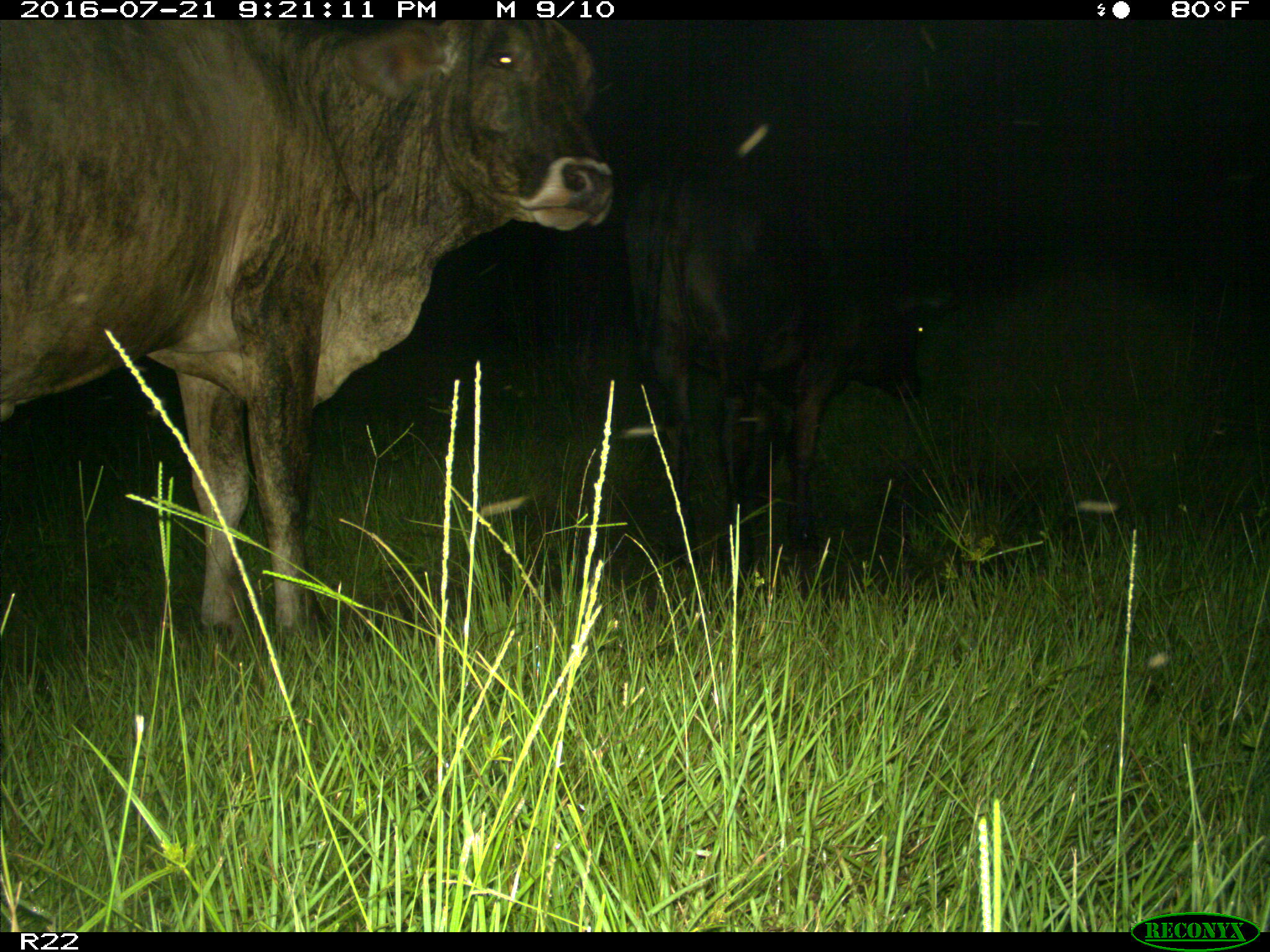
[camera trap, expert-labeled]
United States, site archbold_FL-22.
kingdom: Animalia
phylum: Chordata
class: Mammalia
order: Artiodactyla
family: Bovidae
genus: Bos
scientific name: Bos taurus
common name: domestic cow